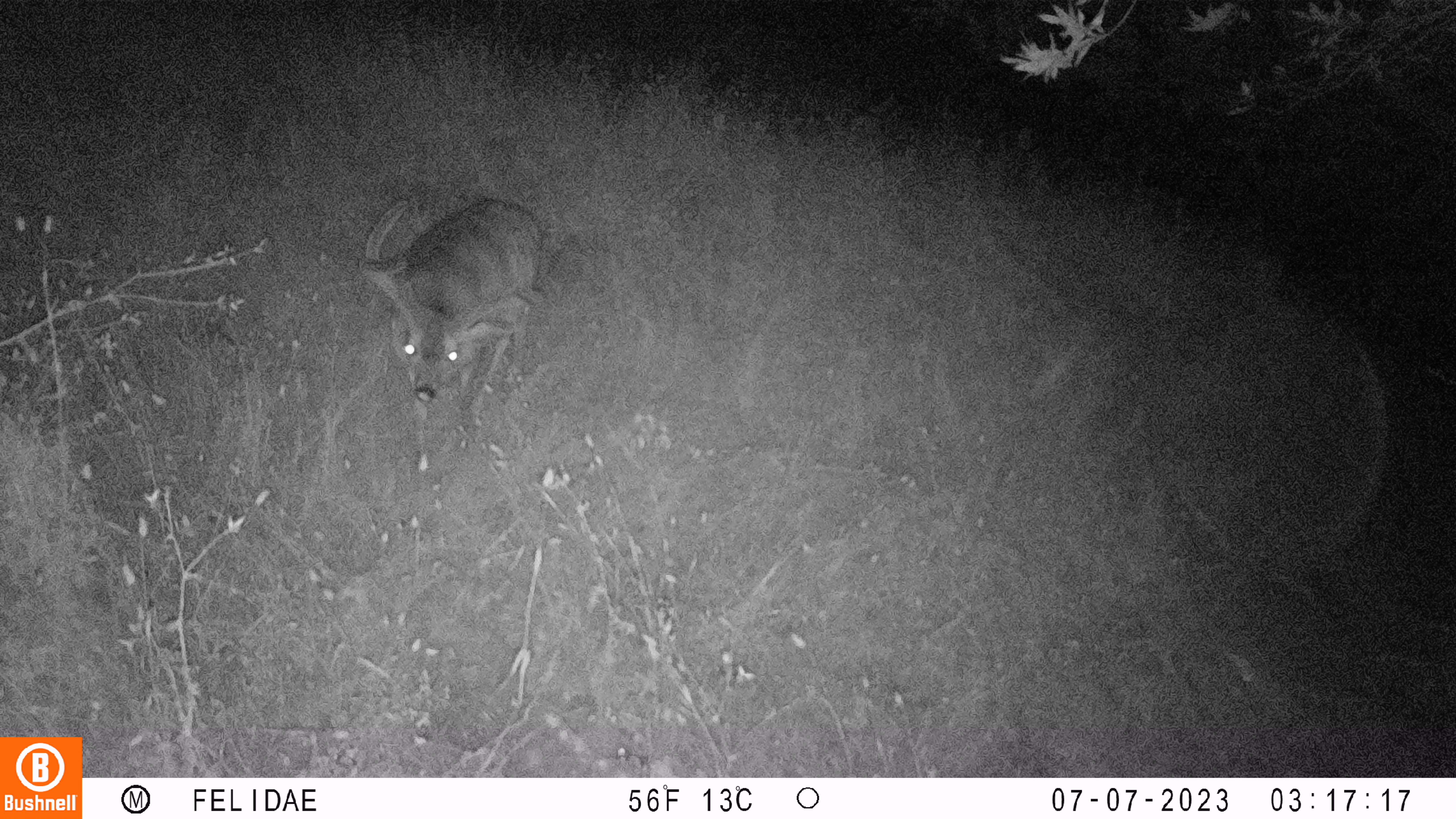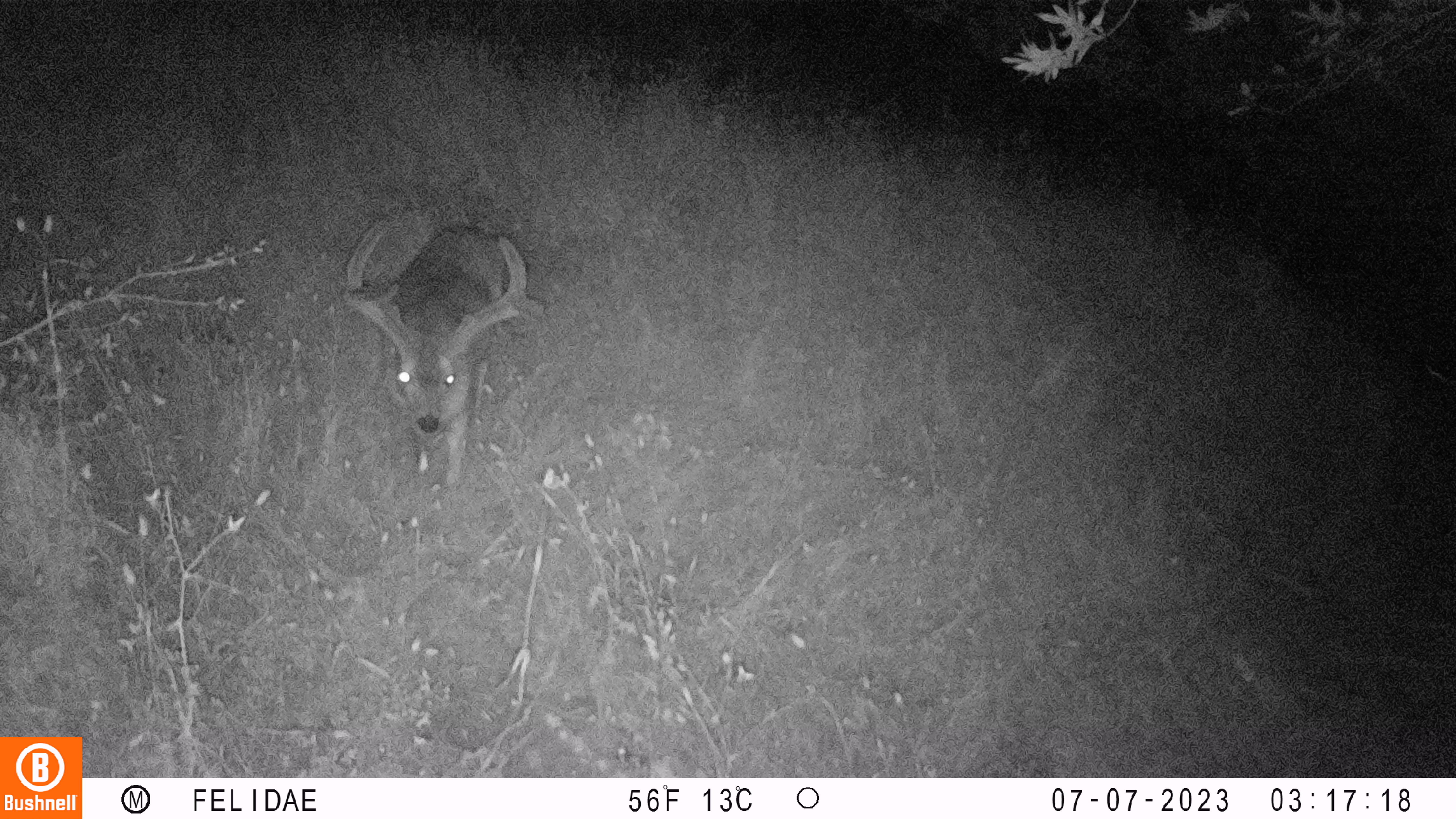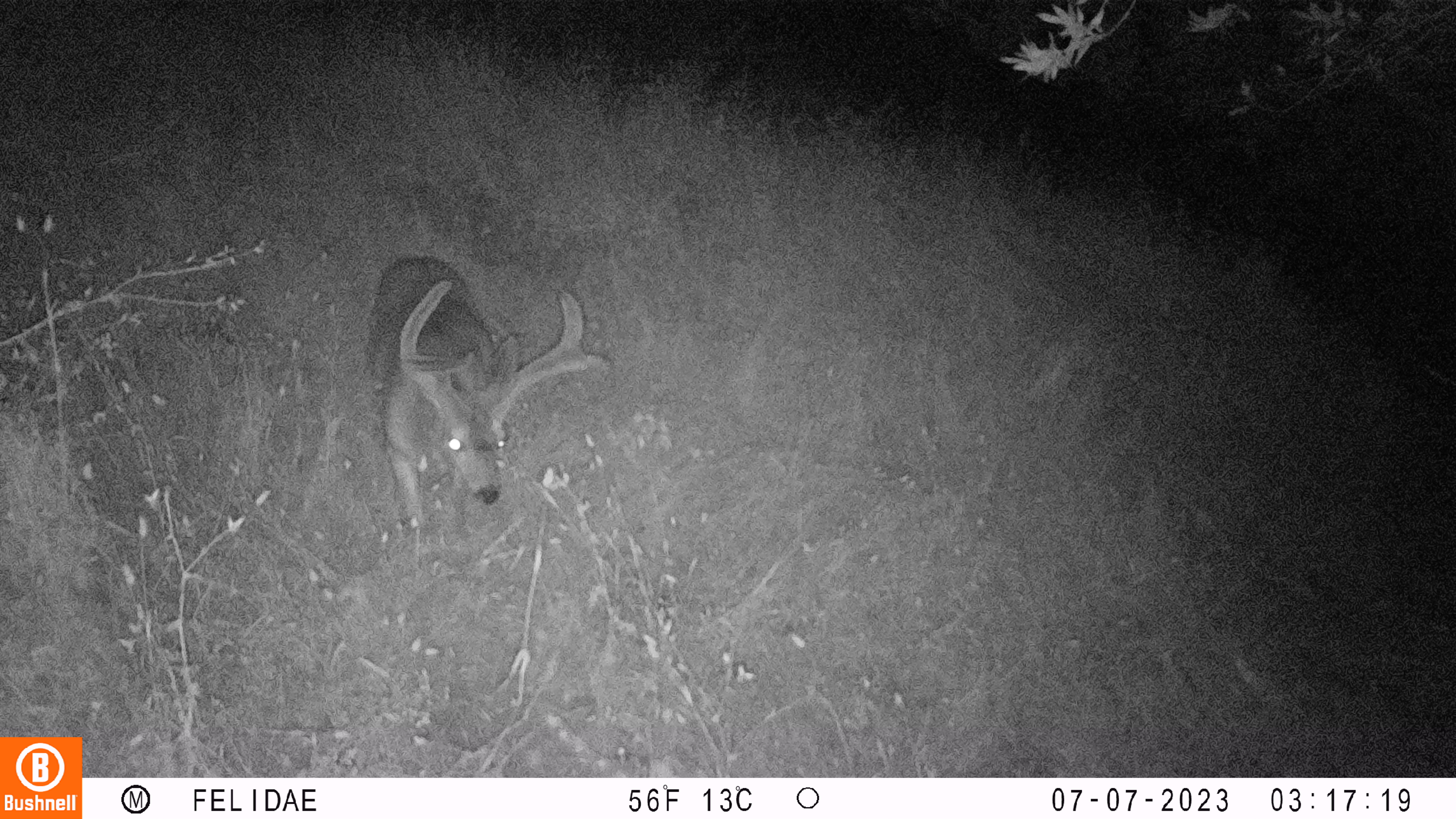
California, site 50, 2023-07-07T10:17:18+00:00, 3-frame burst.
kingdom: Animalia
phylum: Chordata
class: Mammalia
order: Artiodactyla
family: Cervidae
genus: Odocoileus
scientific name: Odocoileus hemionus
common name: mule deer